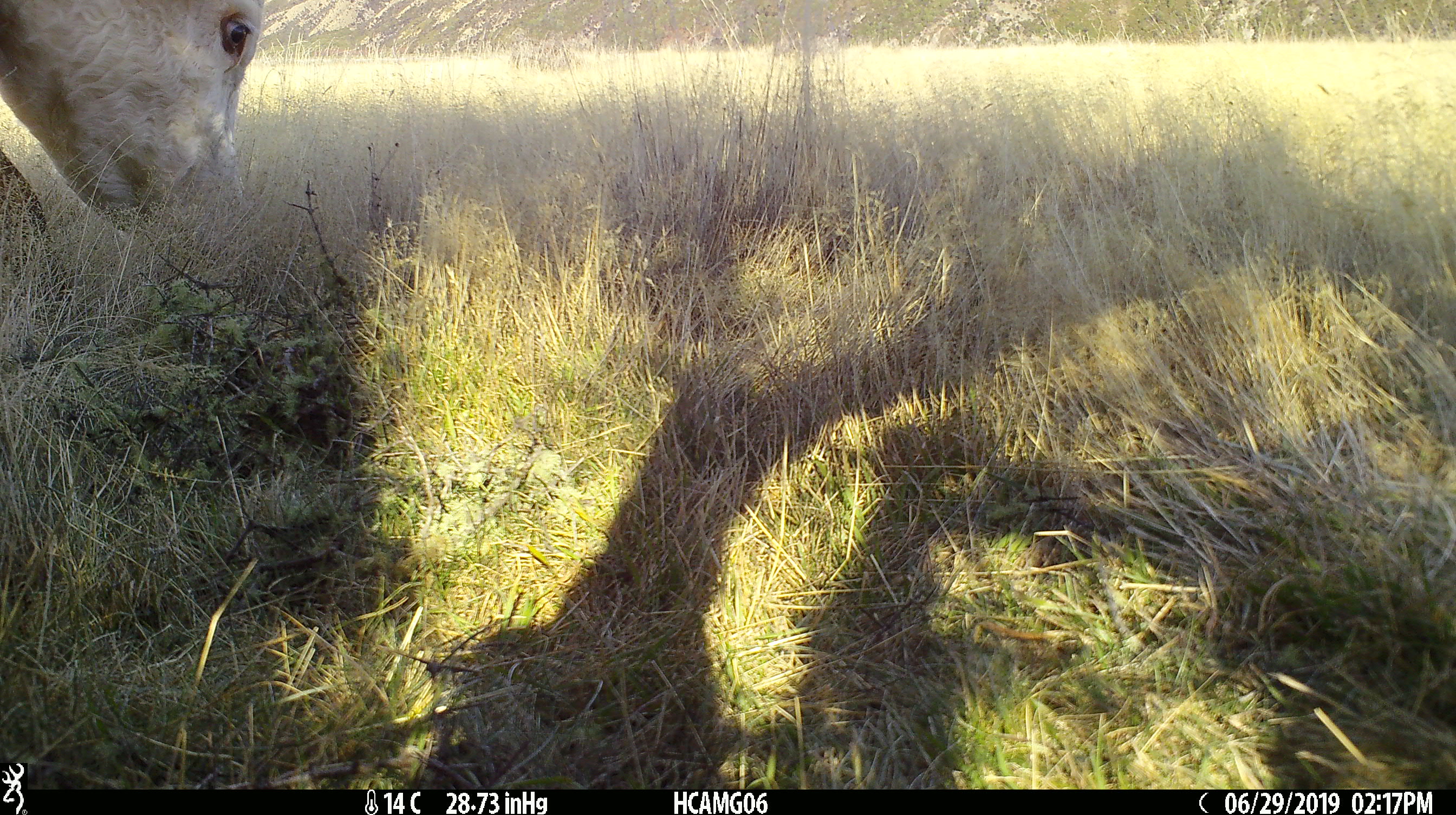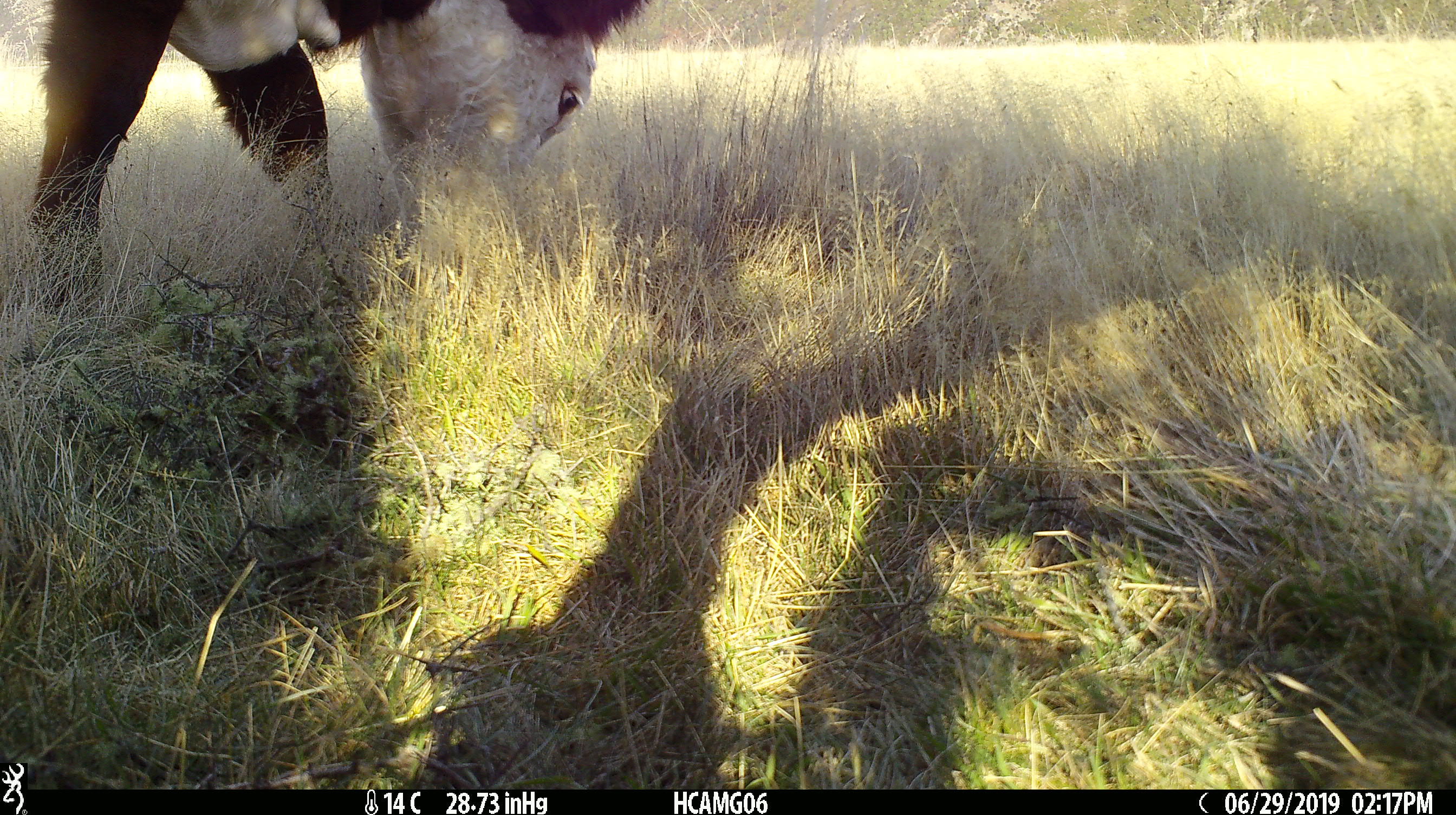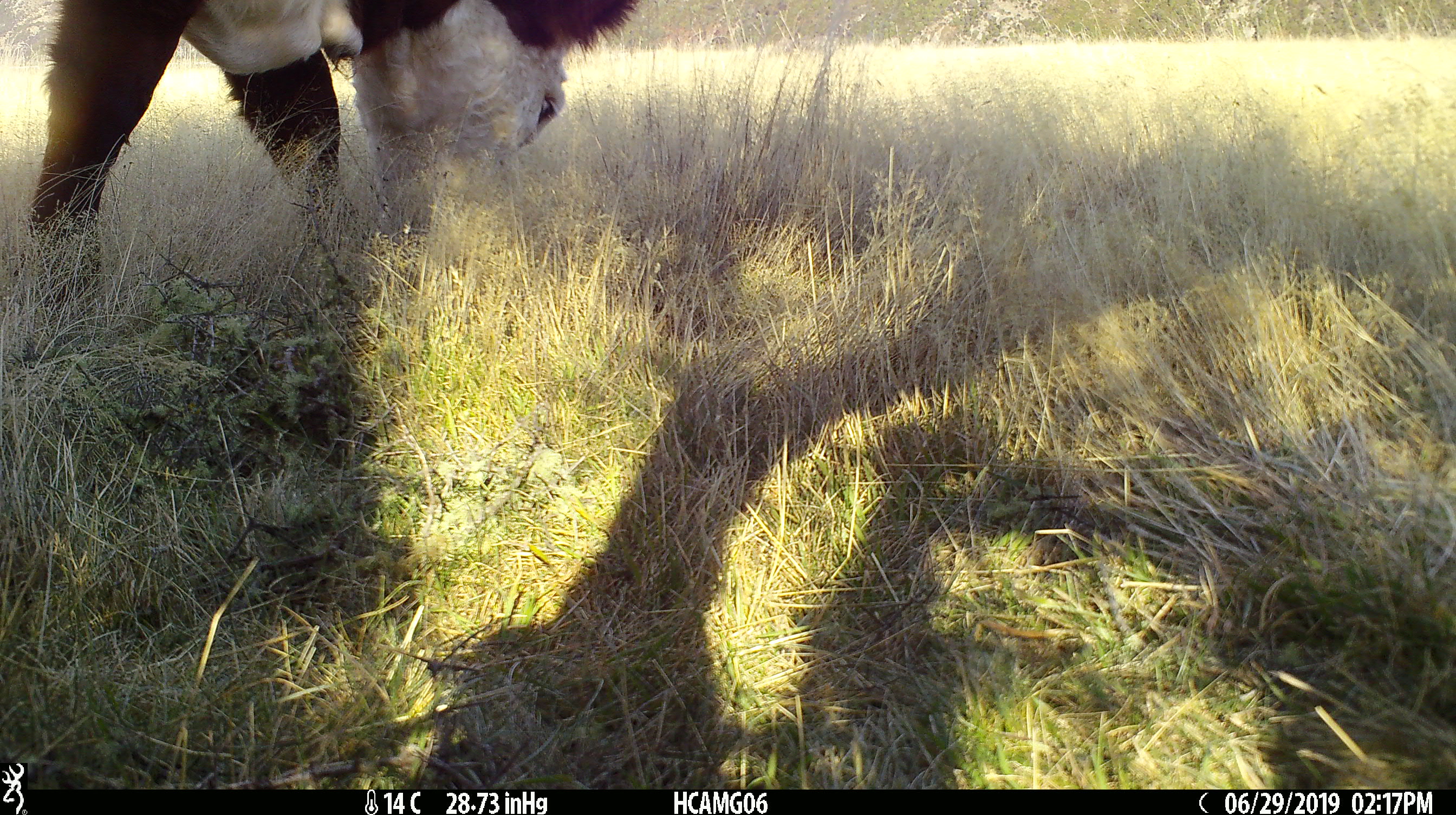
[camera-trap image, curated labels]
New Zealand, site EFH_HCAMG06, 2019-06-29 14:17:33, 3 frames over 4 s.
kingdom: Animalia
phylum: Chordata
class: Mammalia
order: Artiodactyla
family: Bovidae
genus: Bos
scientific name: Bos taurus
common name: domestic cow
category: cow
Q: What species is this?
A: Cow (domestic cow) (Bos taurus).